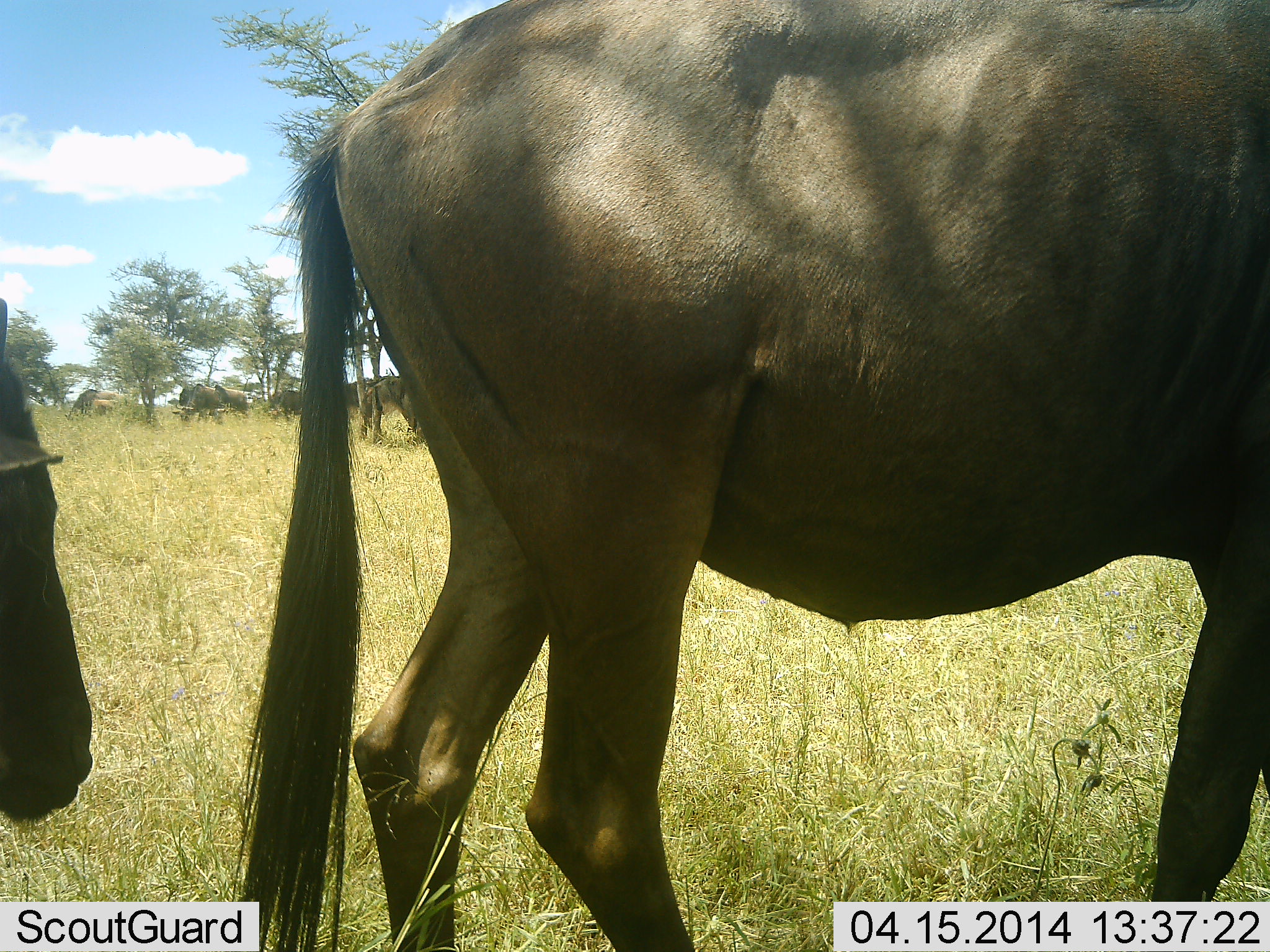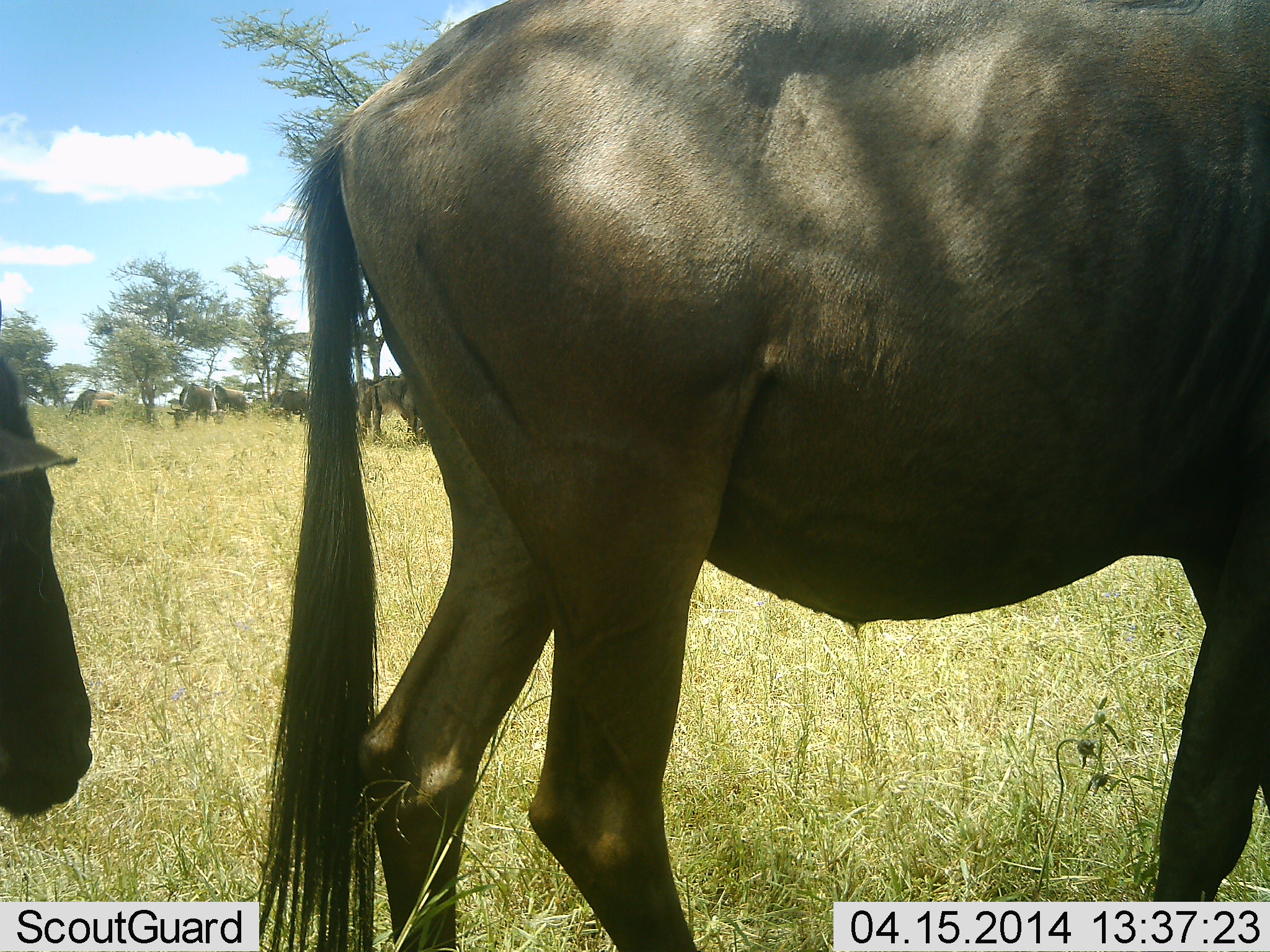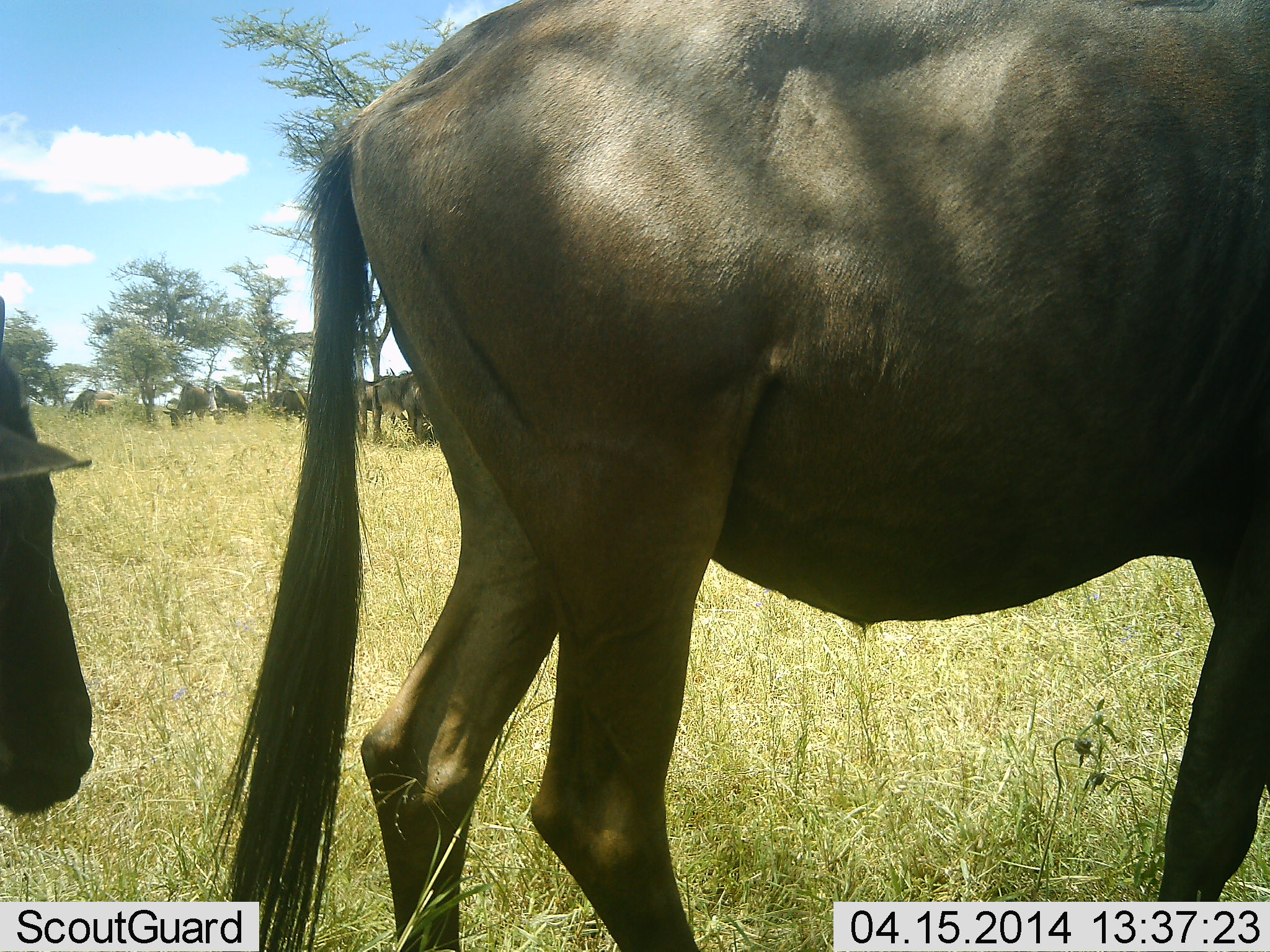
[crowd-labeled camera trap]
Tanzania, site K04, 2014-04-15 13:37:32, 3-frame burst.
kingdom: Animalia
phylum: Chordata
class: Mammalia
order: Artiodactyla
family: Bovidae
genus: Connochaetes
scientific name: Connochaetes taurinus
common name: blue wildebeest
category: wildebeest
Wildebeest (blue wildebeest) (Connochaetes taurinus), count 9. Behavior (volunteer vote fractions): standing 73%, resting 0%, moving 9%, interacting 0%. Young present (vote fraction): 0%. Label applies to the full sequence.